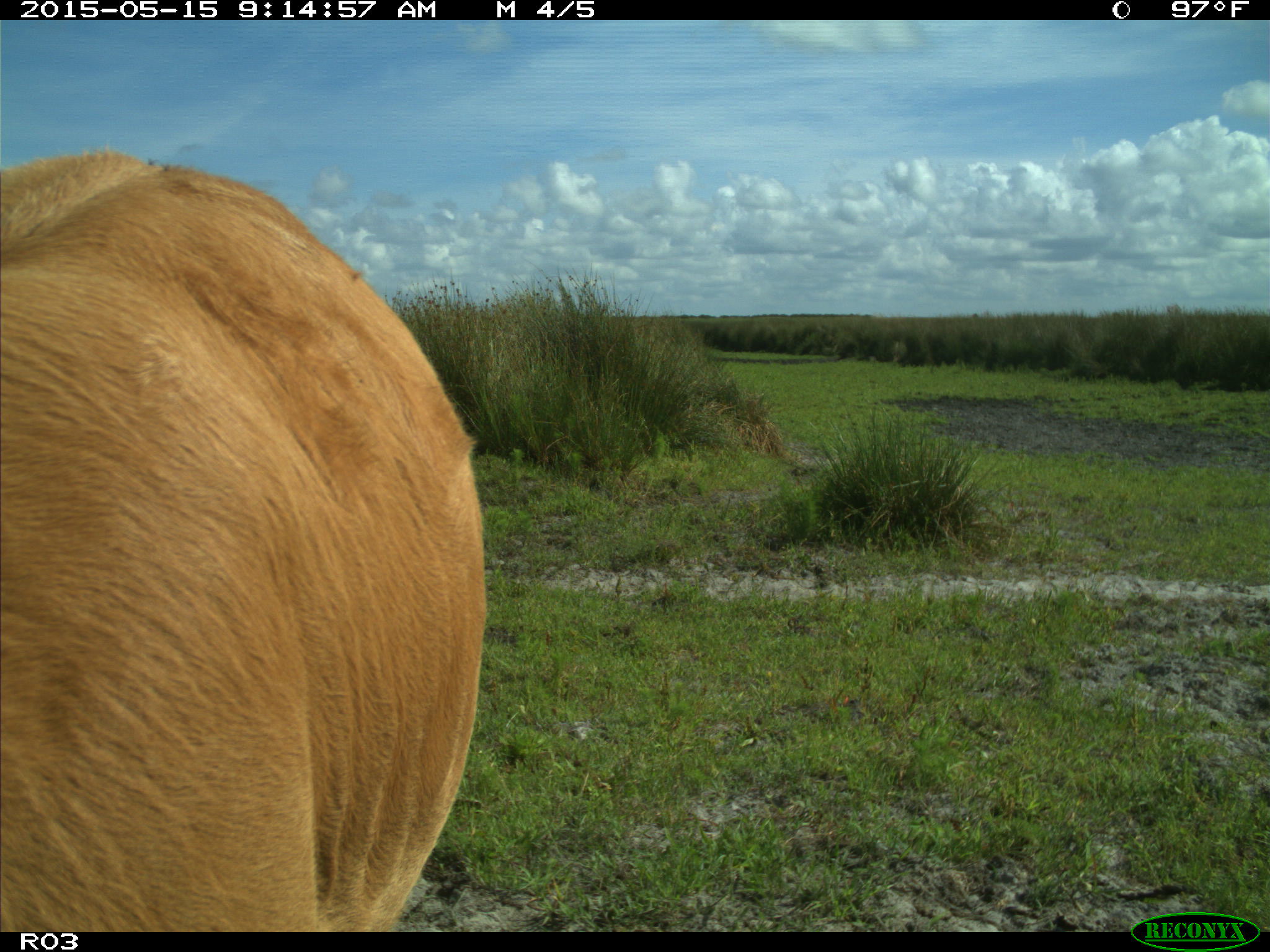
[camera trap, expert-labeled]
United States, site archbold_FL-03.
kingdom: Animalia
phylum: Chordata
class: Mammalia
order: Artiodactyla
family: Bovidae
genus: Bos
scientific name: Bos taurus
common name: domestic cow